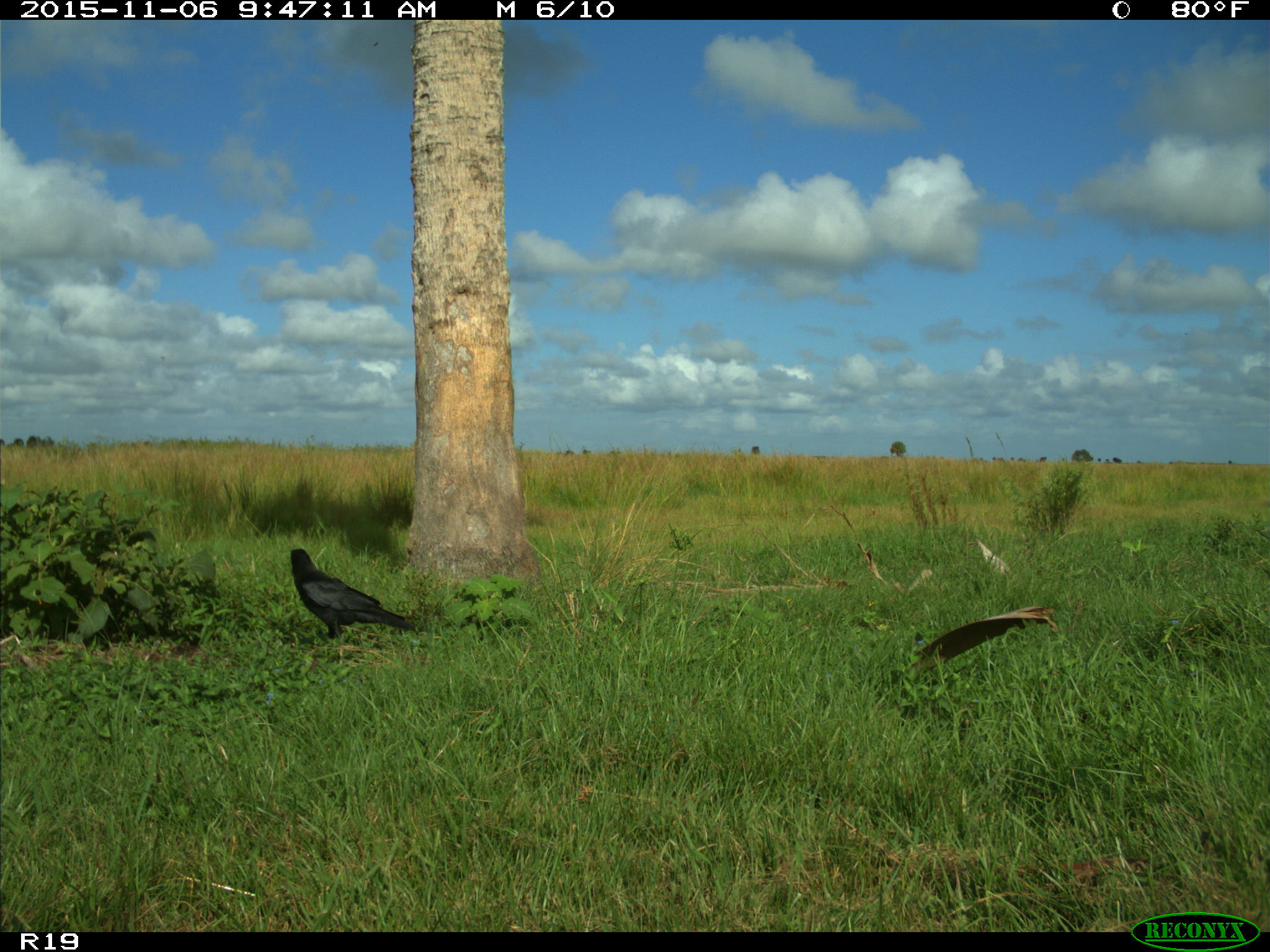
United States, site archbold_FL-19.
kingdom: Animalia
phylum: Chordata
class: Aves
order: Passeriformes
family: Corvidae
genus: Corvus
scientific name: Corvus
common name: crows and ravens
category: unidentified corvus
Unidentified corvus (crows and ravens) (Corvus).